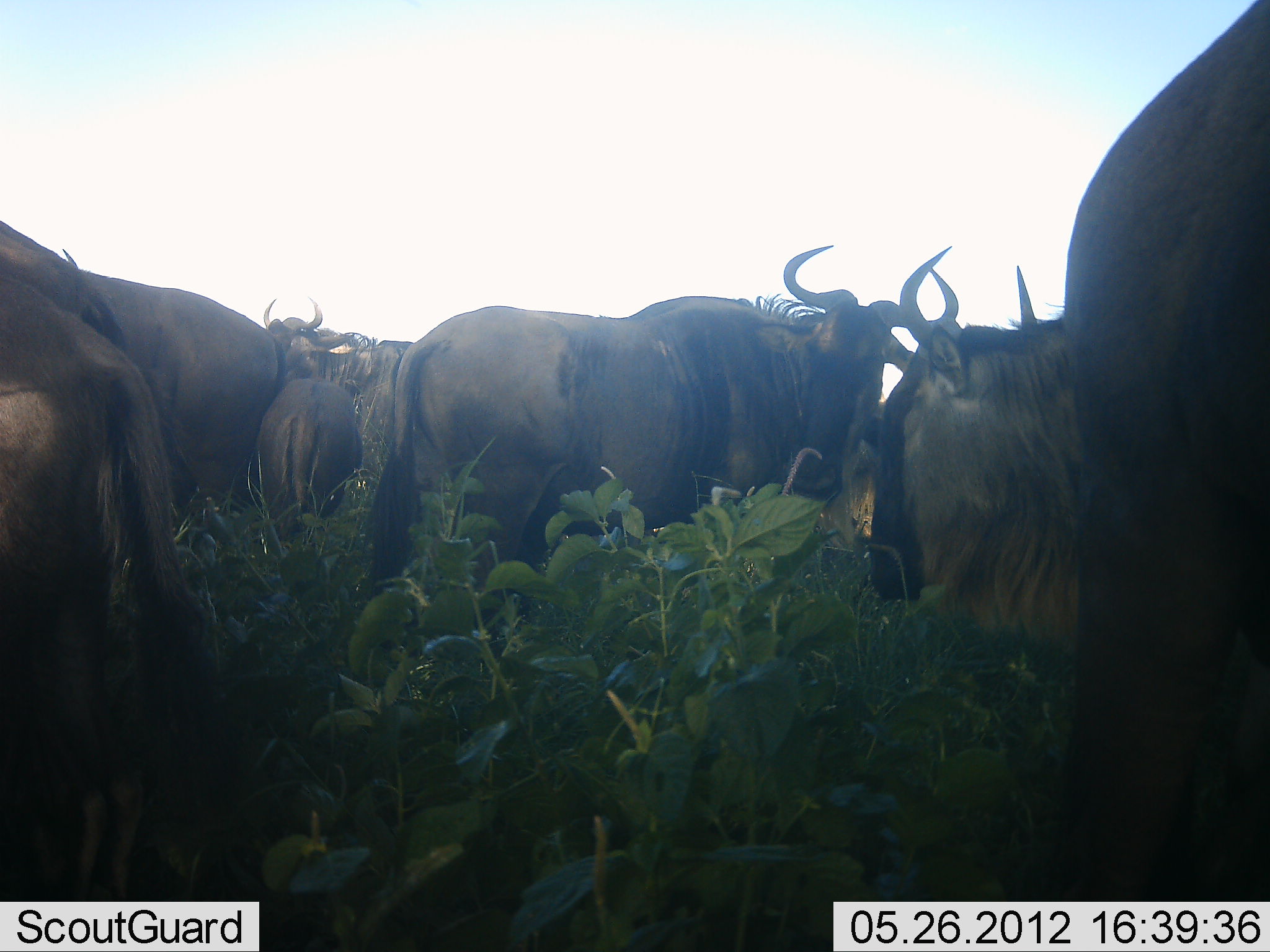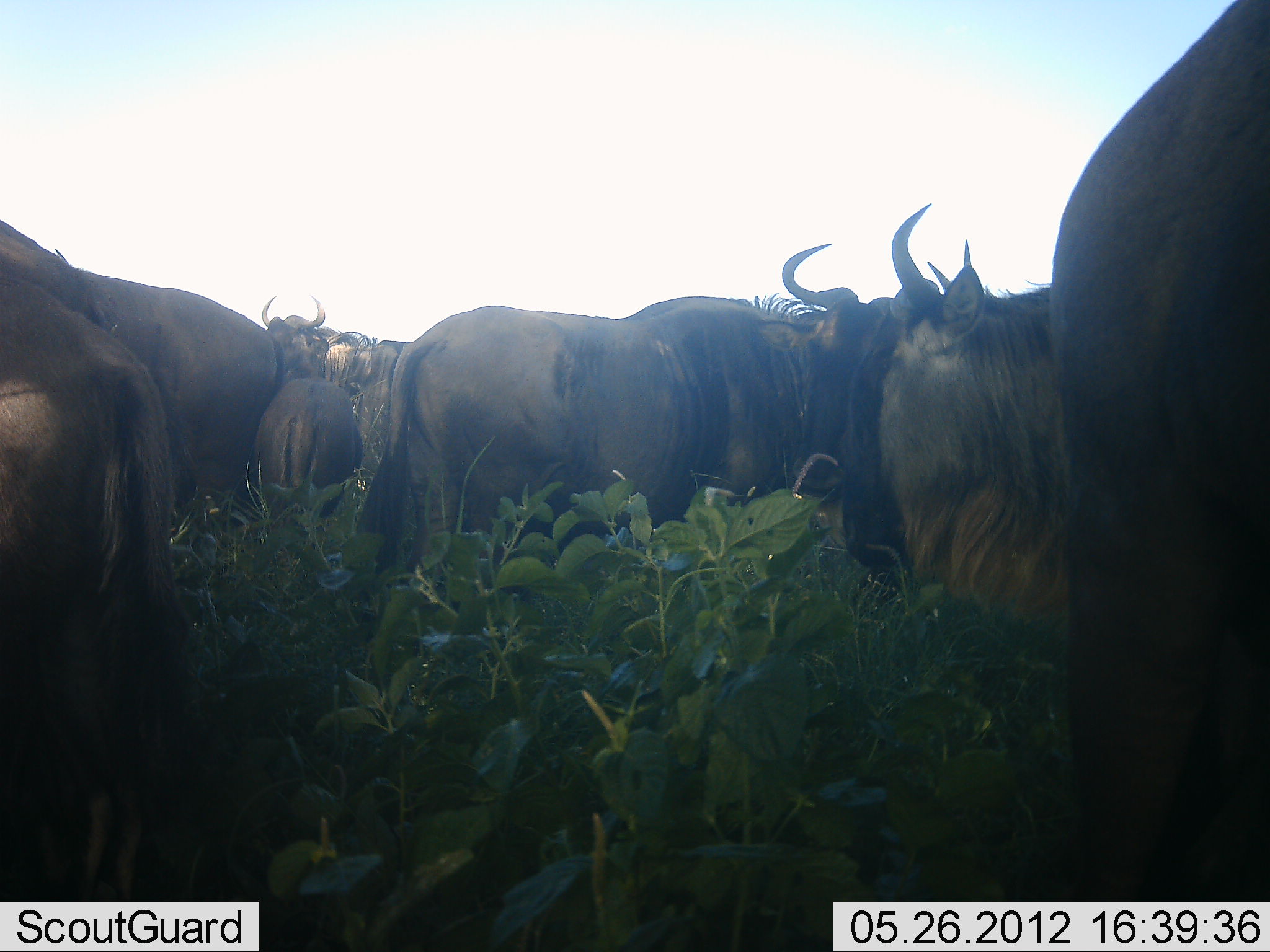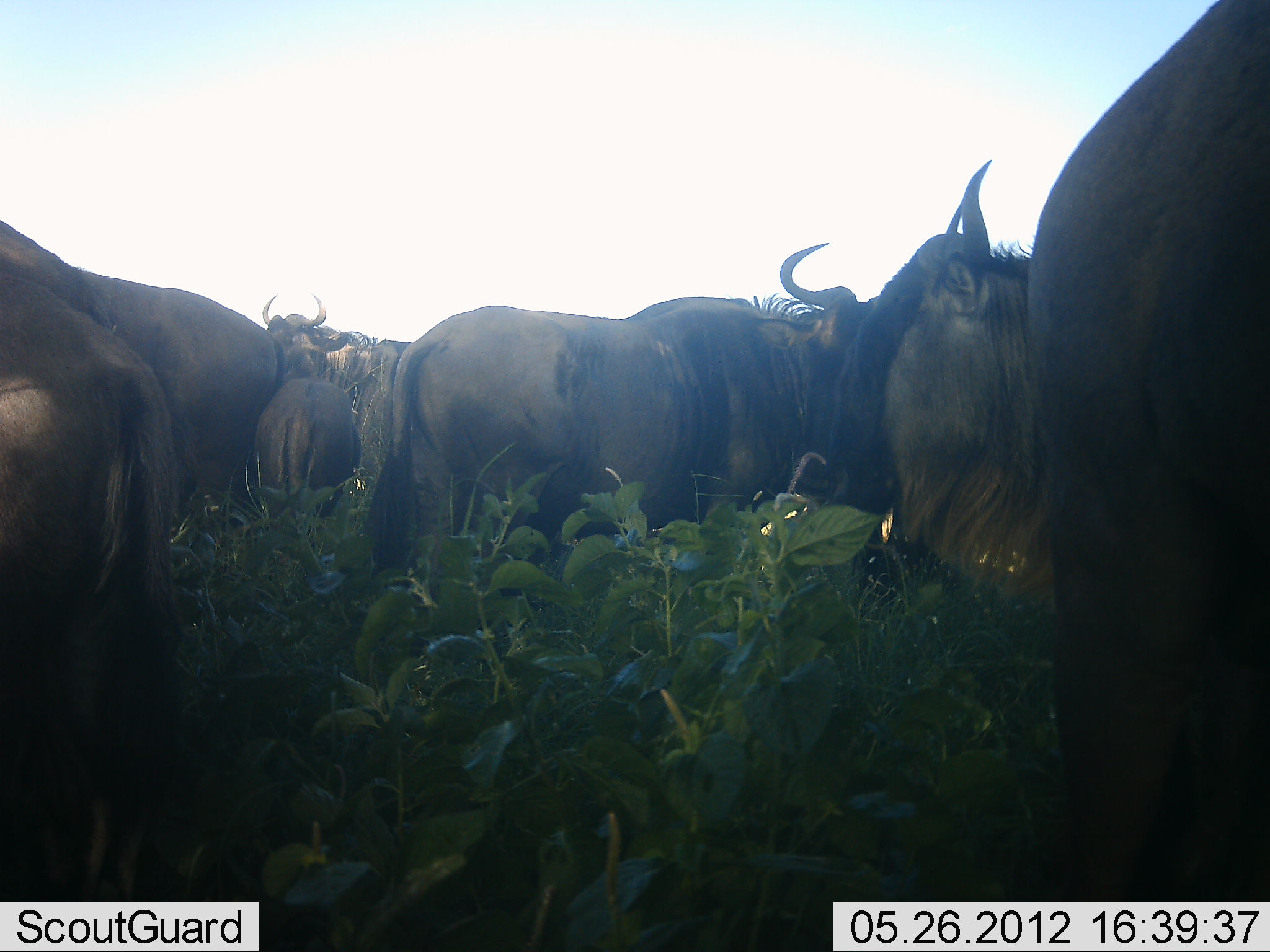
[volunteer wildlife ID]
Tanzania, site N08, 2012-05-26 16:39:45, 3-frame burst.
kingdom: Animalia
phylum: Chordata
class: Mammalia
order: Artiodactyla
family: Bovidae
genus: Connochaetes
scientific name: Connochaetes taurinus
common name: blue wildebeest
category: wildebeest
Wildebeest (blue wildebeest) (Connochaetes taurinus), count 11-50. Behavior (volunteer vote fractions): standing 71%, resting 14%, moving 14%, interacting 29%. Young present (vote fraction): 43%. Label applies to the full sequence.